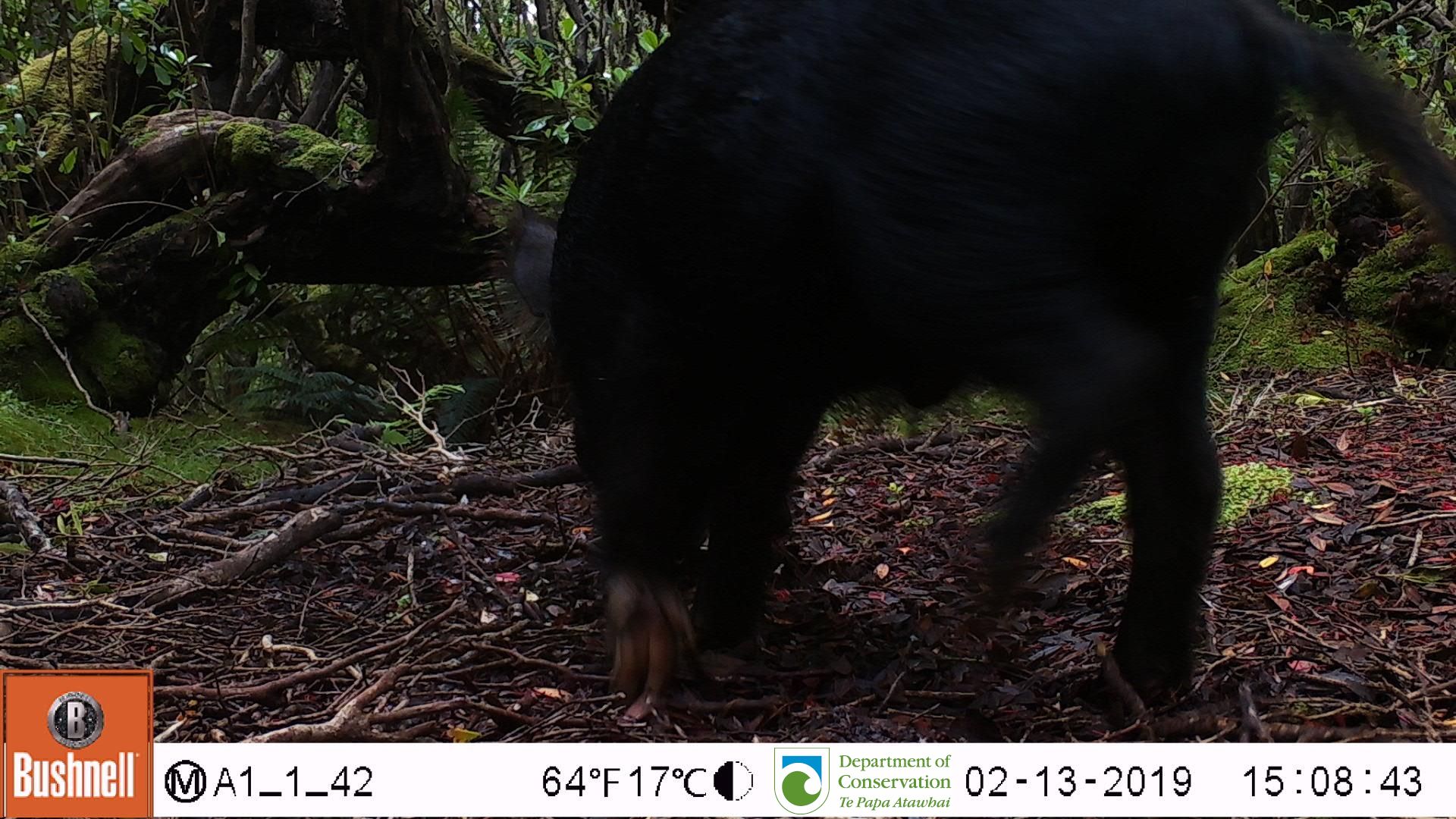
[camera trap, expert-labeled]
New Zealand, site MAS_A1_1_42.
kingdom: Animalia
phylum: Chordata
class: Mammalia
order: Artiodactyla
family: Suidae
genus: Sus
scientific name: Sus scrofa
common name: pig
Pig (Sus scrofa).